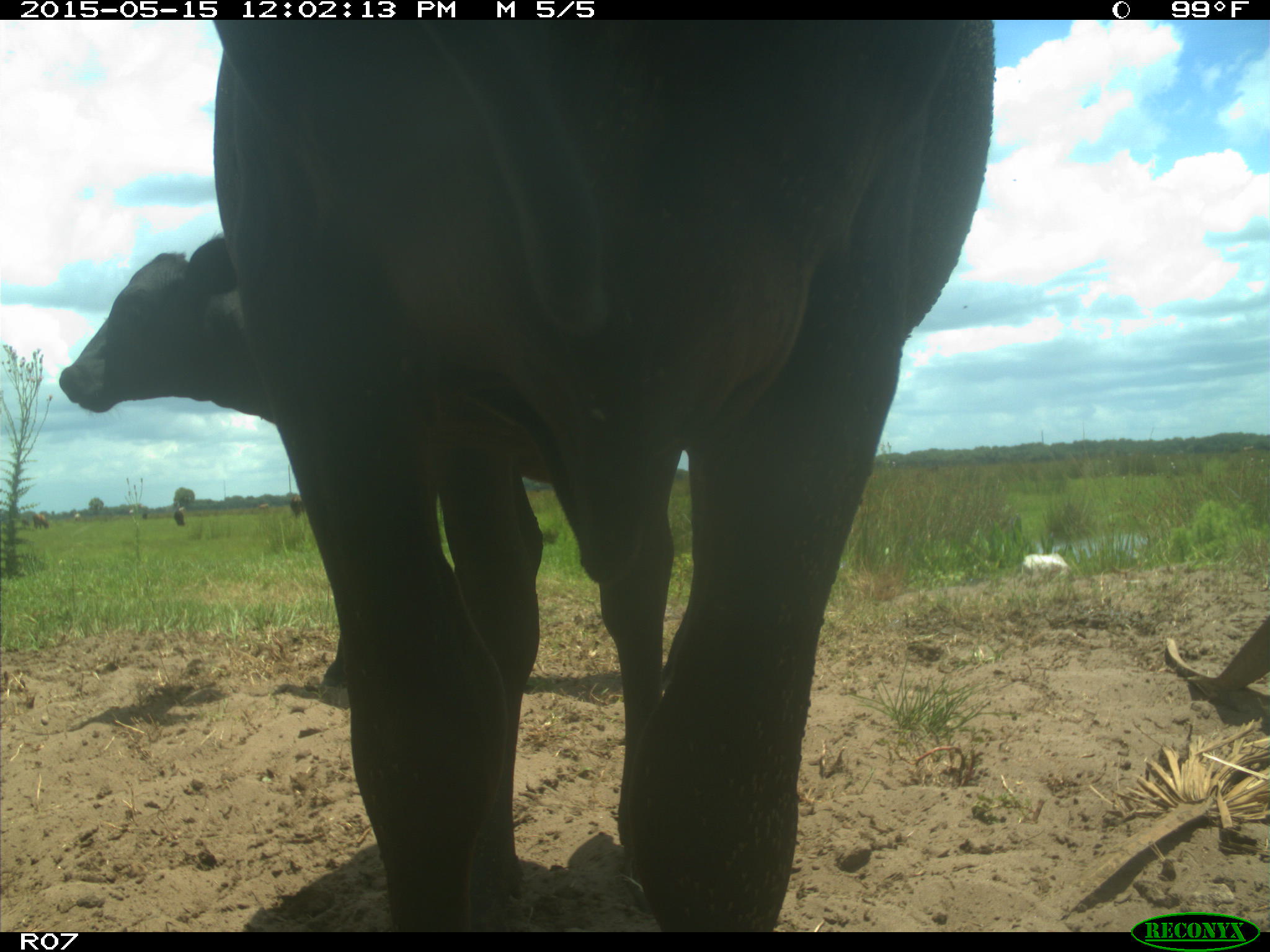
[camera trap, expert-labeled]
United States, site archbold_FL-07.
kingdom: Animalia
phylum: Chordata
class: Mammalia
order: Artiodactyla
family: Bovidae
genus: Bos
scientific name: Bos taurus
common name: domestic cow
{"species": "Bos taurus (domestic cow)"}